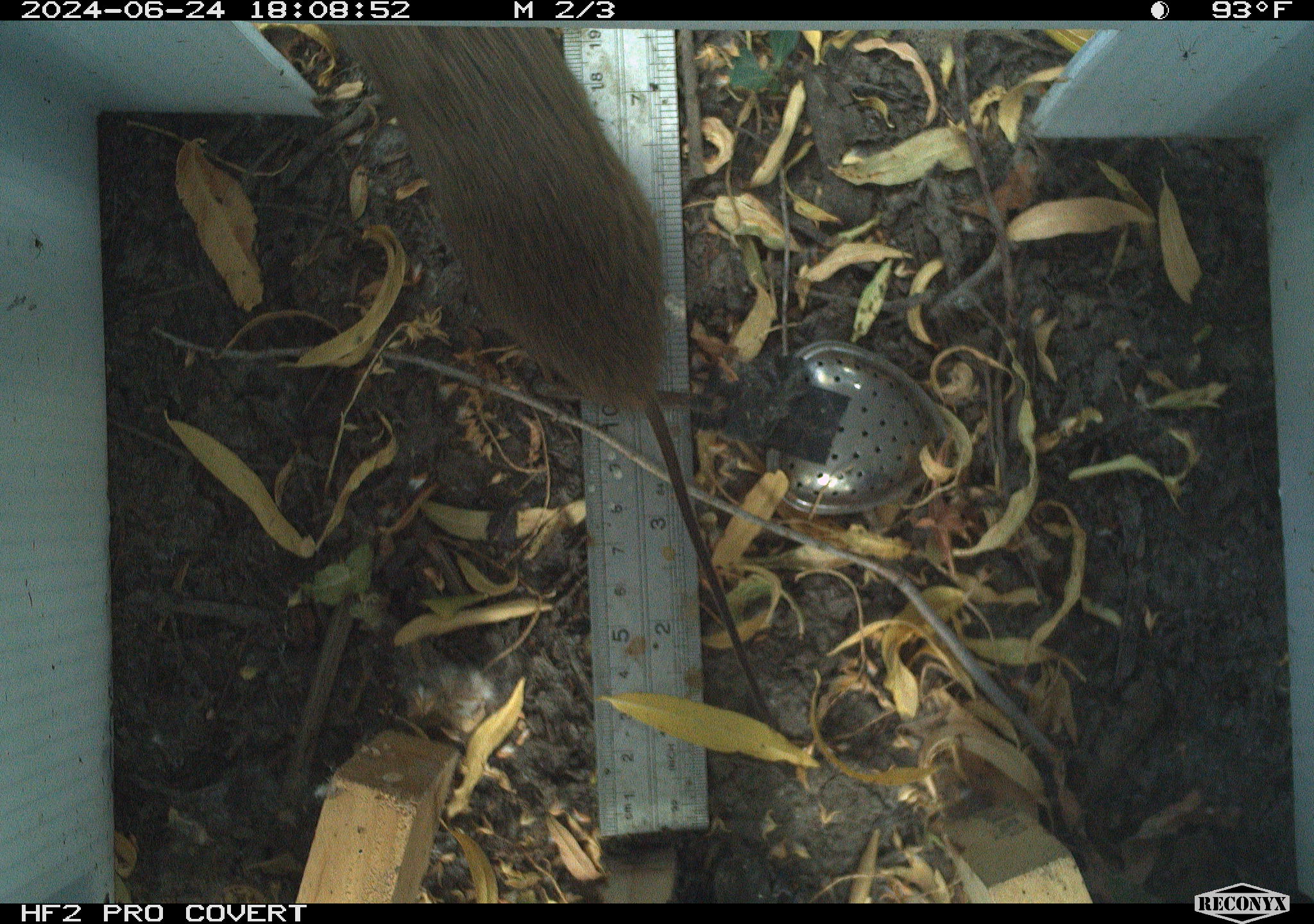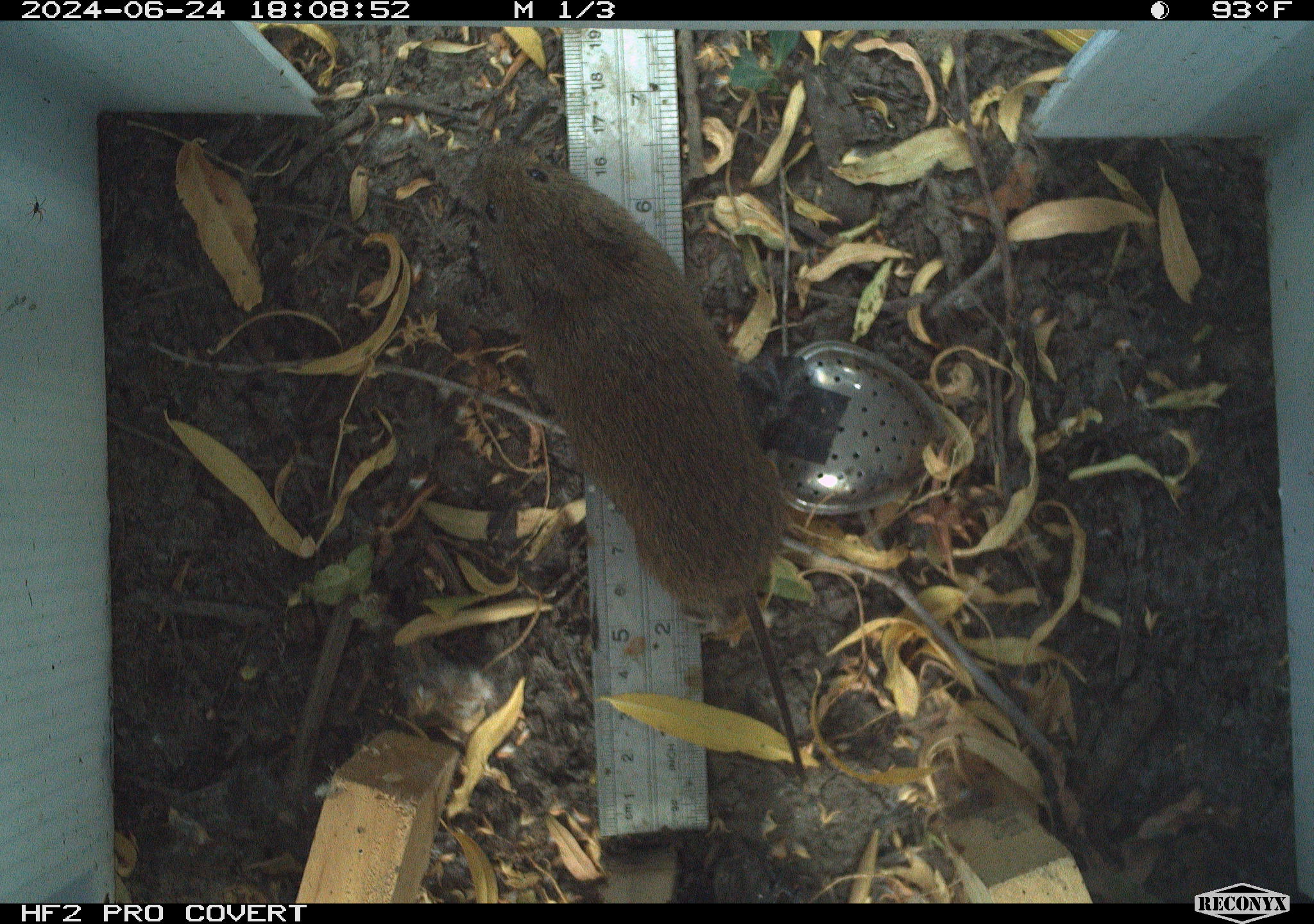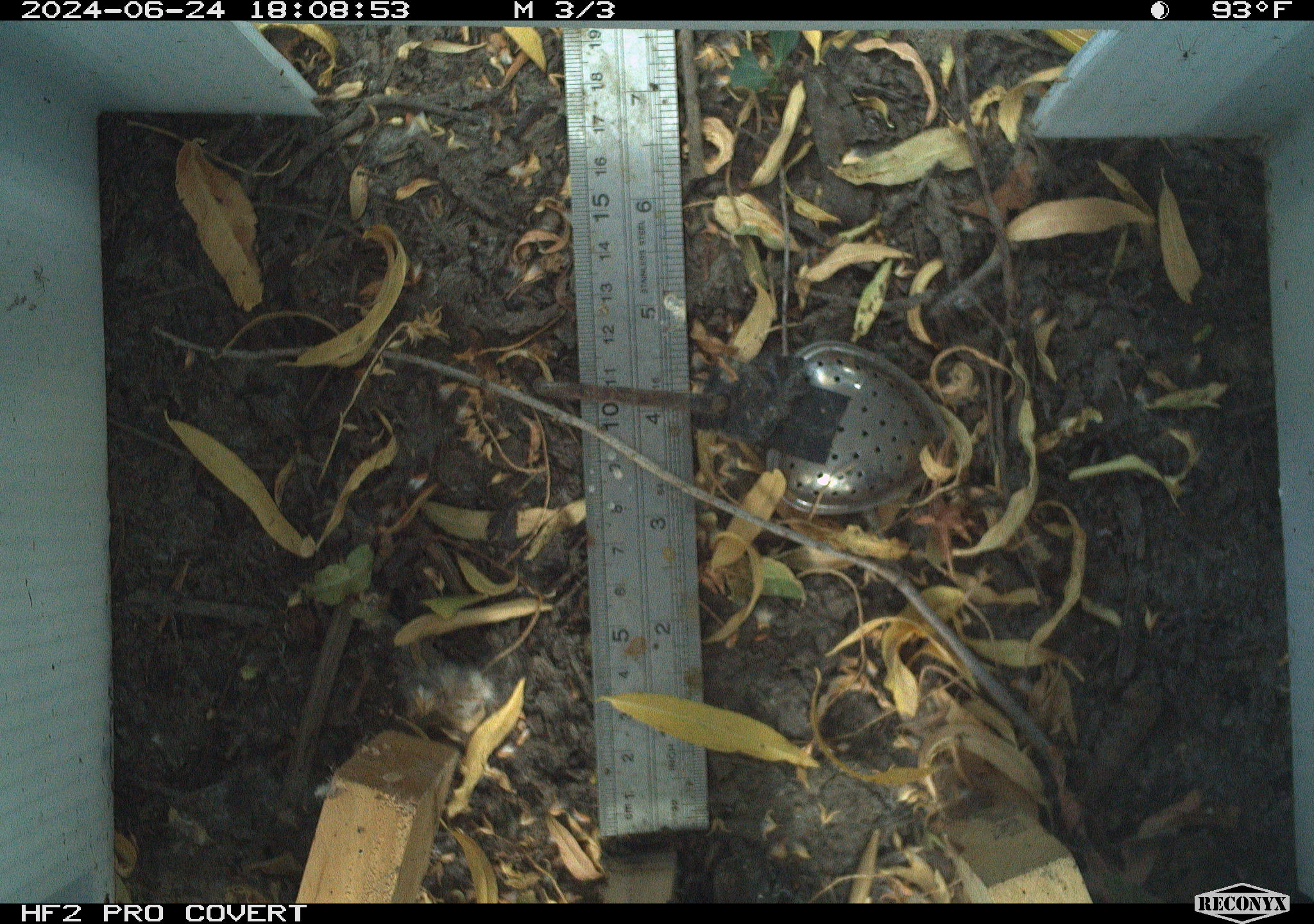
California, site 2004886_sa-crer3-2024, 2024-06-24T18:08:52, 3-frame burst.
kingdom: Animalia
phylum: Chordata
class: Mammalia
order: Rodentia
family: Cricetidae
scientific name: Arvicolinae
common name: voles, lemmings, and muskrats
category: arvicolinae subfamily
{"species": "arvicolinae subfamily (voles, lemmings, and muskrats) (Arvicolinae)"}